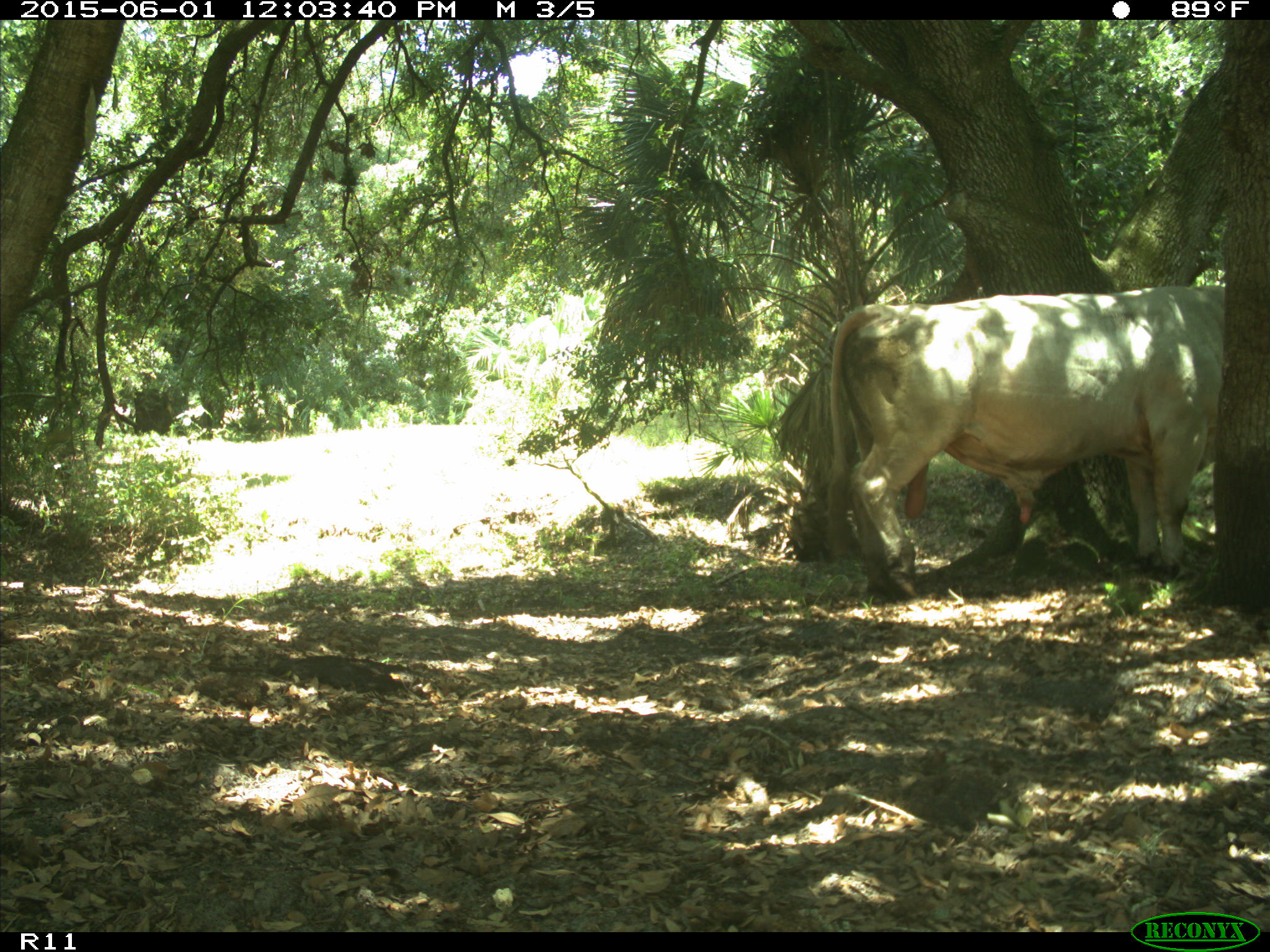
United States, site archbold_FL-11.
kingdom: Animalia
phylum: Chordata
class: Mammalia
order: Artiodactyla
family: Bovidae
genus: Bos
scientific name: Bos taurus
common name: domestic cow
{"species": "Bos taurus (domestic cow)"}